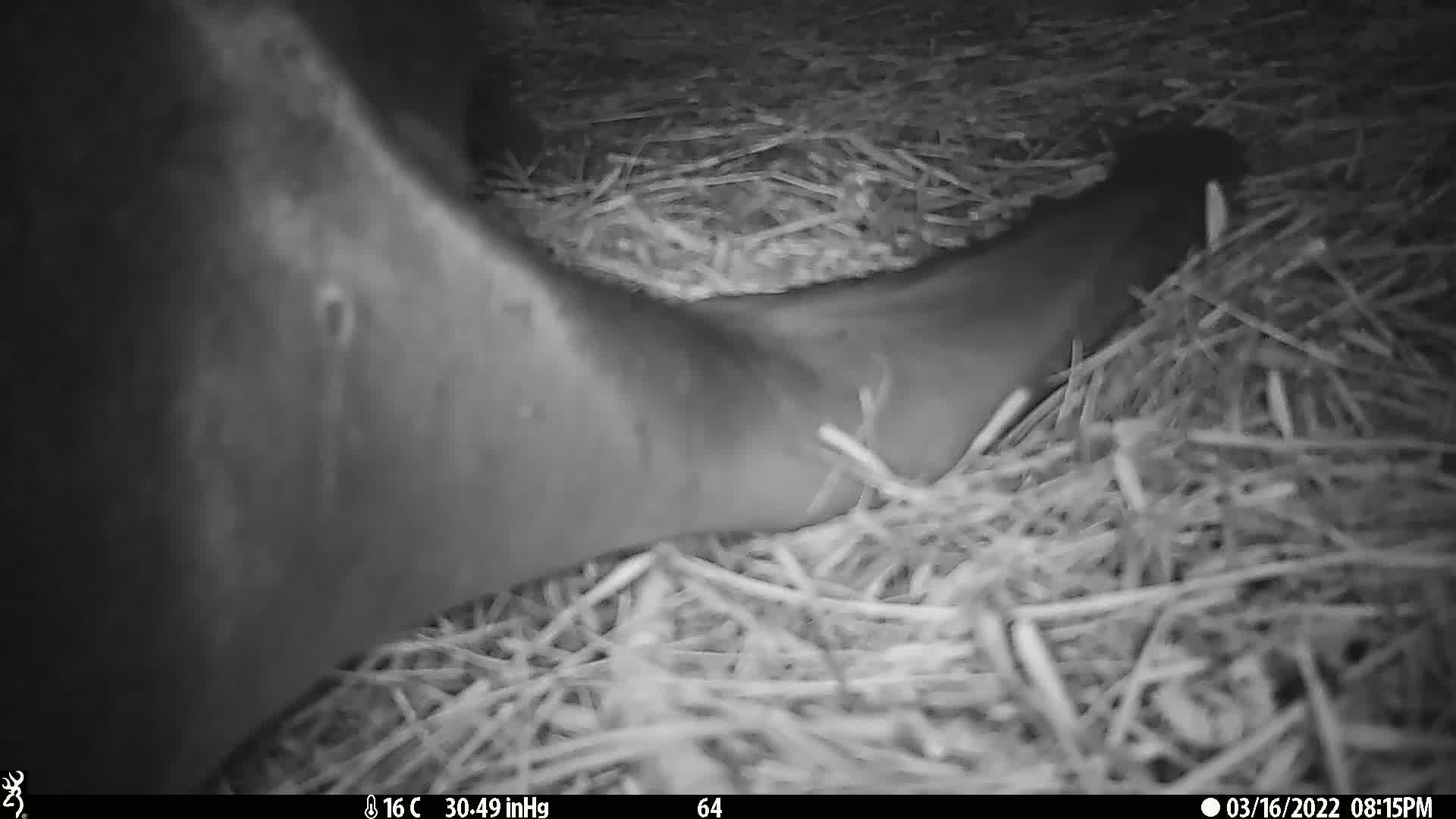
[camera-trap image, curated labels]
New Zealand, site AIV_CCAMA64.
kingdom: Animalia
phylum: Chordata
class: Mammalia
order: Carnivora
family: Otariidae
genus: Phocarctos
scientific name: Phocarctos hookeri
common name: new zealand sea lion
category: sealion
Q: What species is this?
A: Sealion (new zealand sea lion) (Phocarctos hookeri).